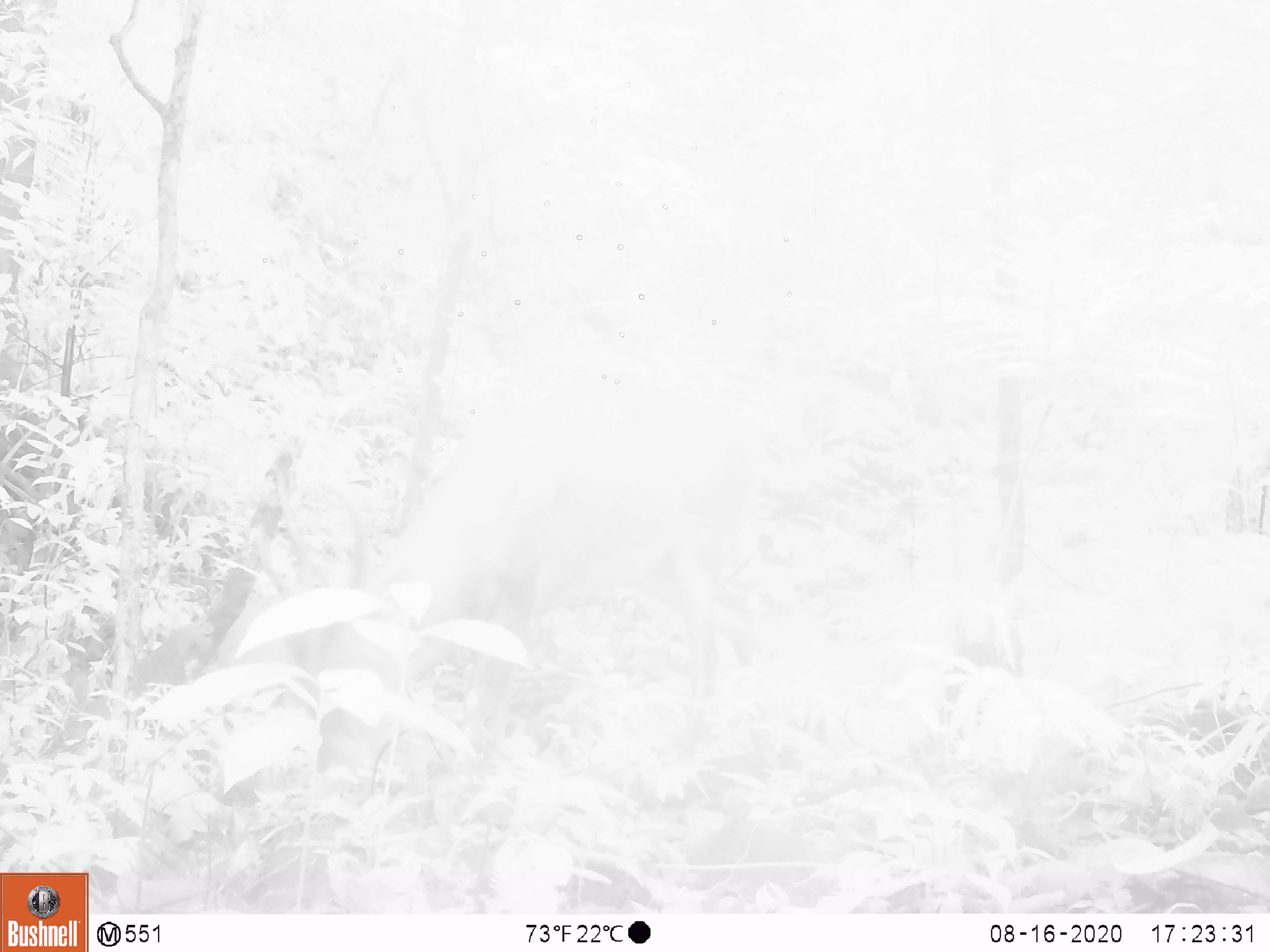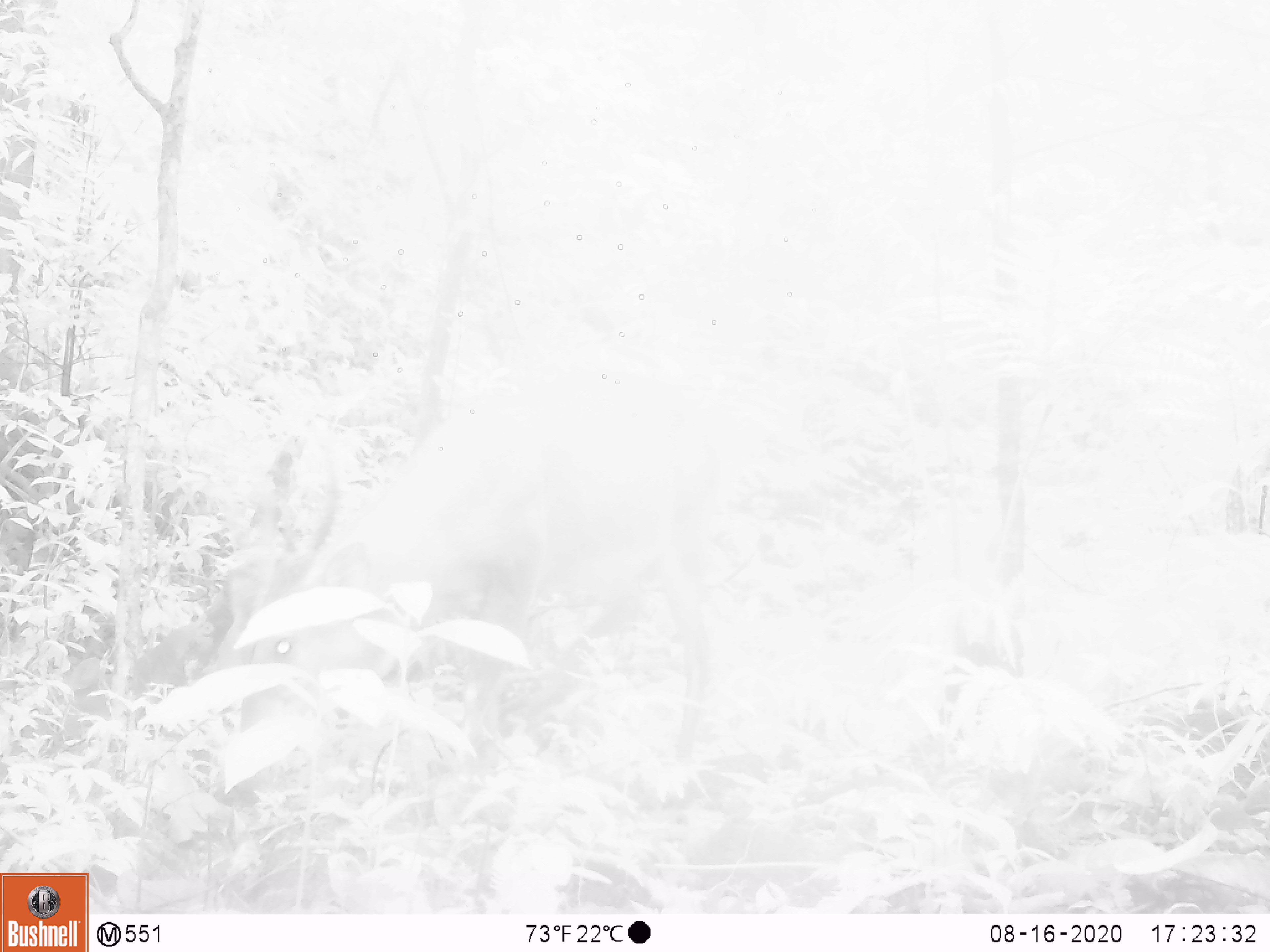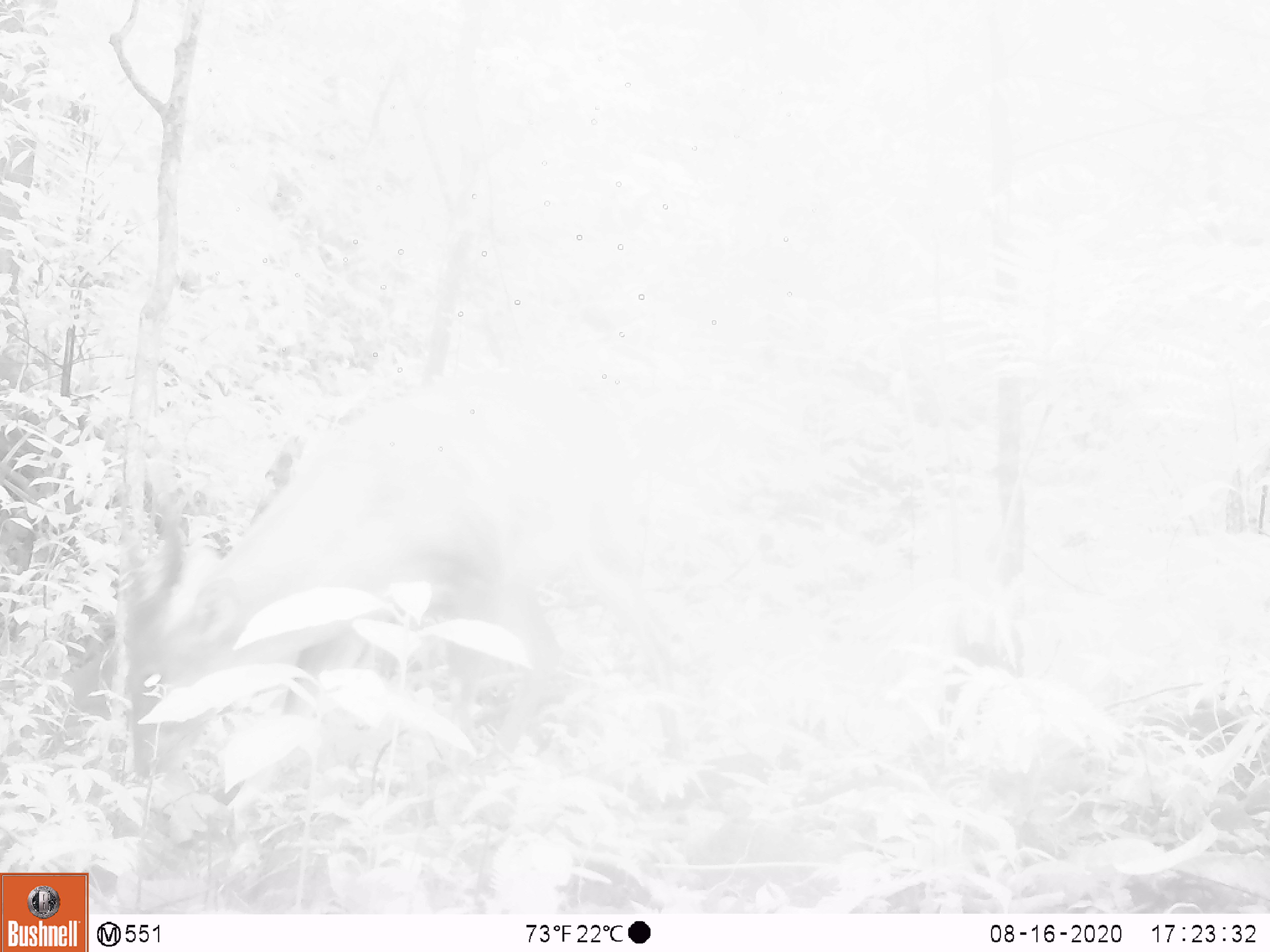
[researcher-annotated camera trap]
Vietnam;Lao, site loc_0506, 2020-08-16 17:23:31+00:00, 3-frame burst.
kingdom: Animalia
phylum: Chordata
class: Mammalia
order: Artiodactyla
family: Cervidae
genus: Muntiacus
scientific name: Muntiacus vuquangensis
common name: large-antlered muntjac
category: large antlered muntjac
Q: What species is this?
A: Large antlered muntjac (large-antlered muntjac) (Muntiacus vuquangensis).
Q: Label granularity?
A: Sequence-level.